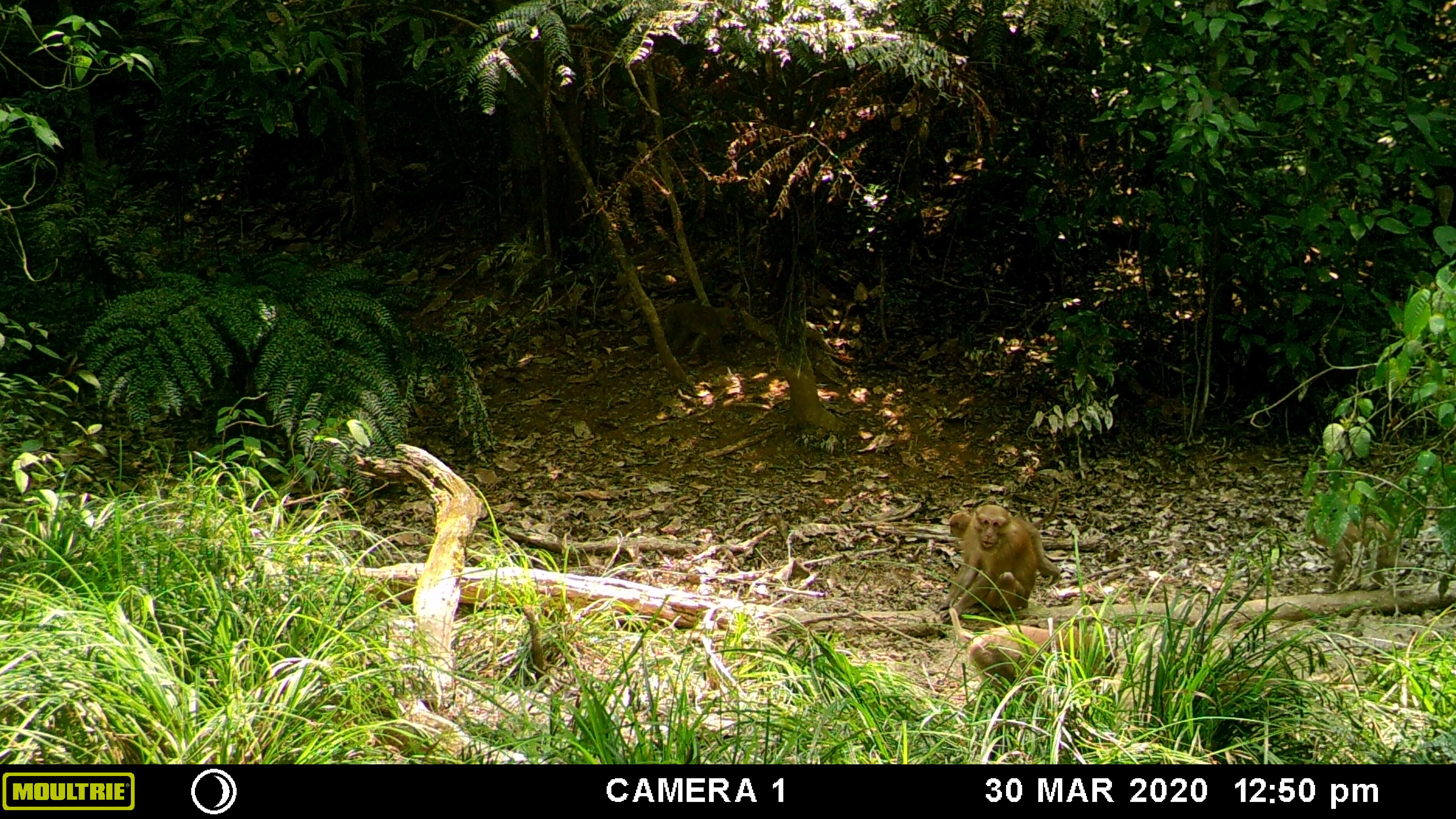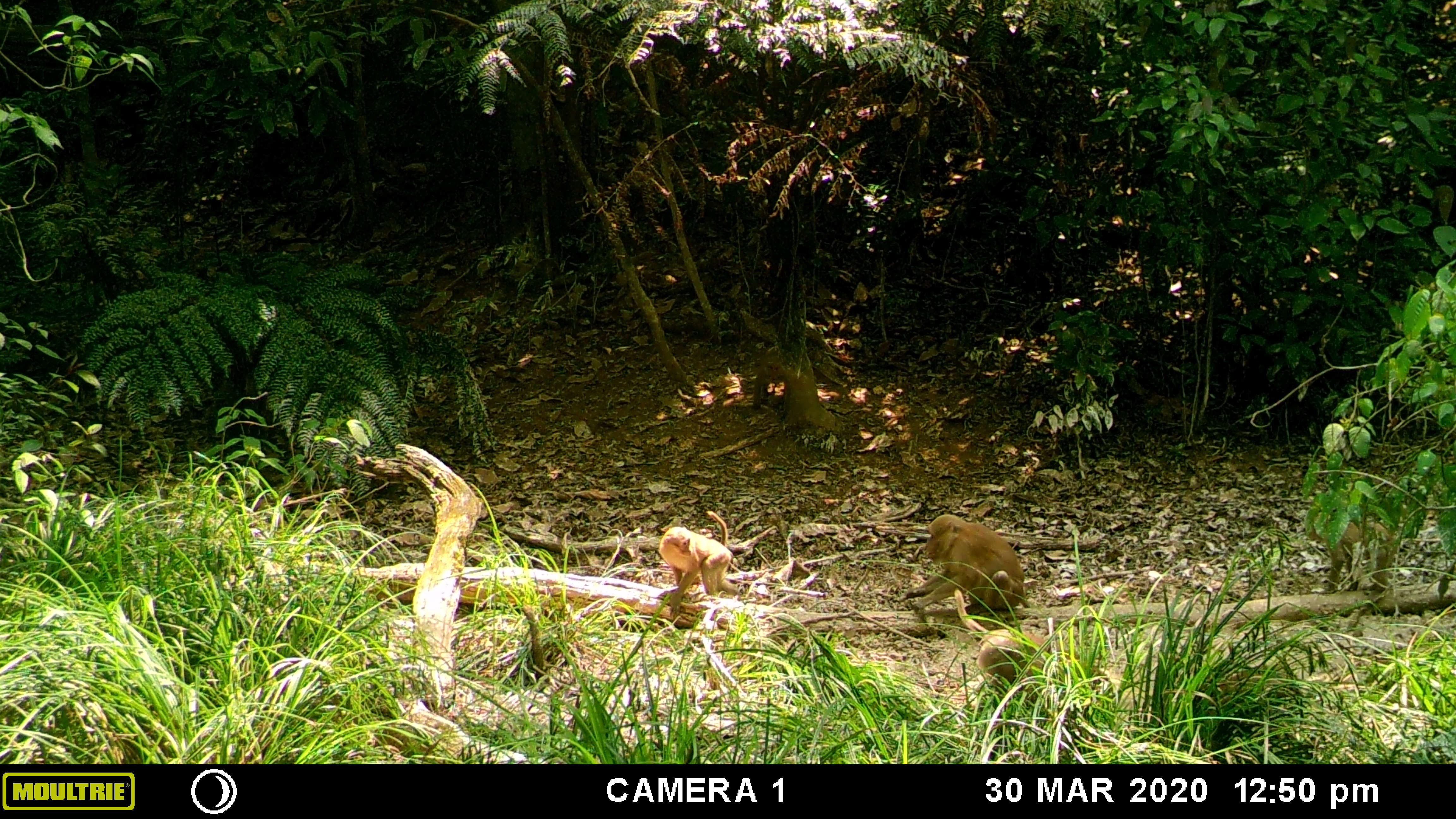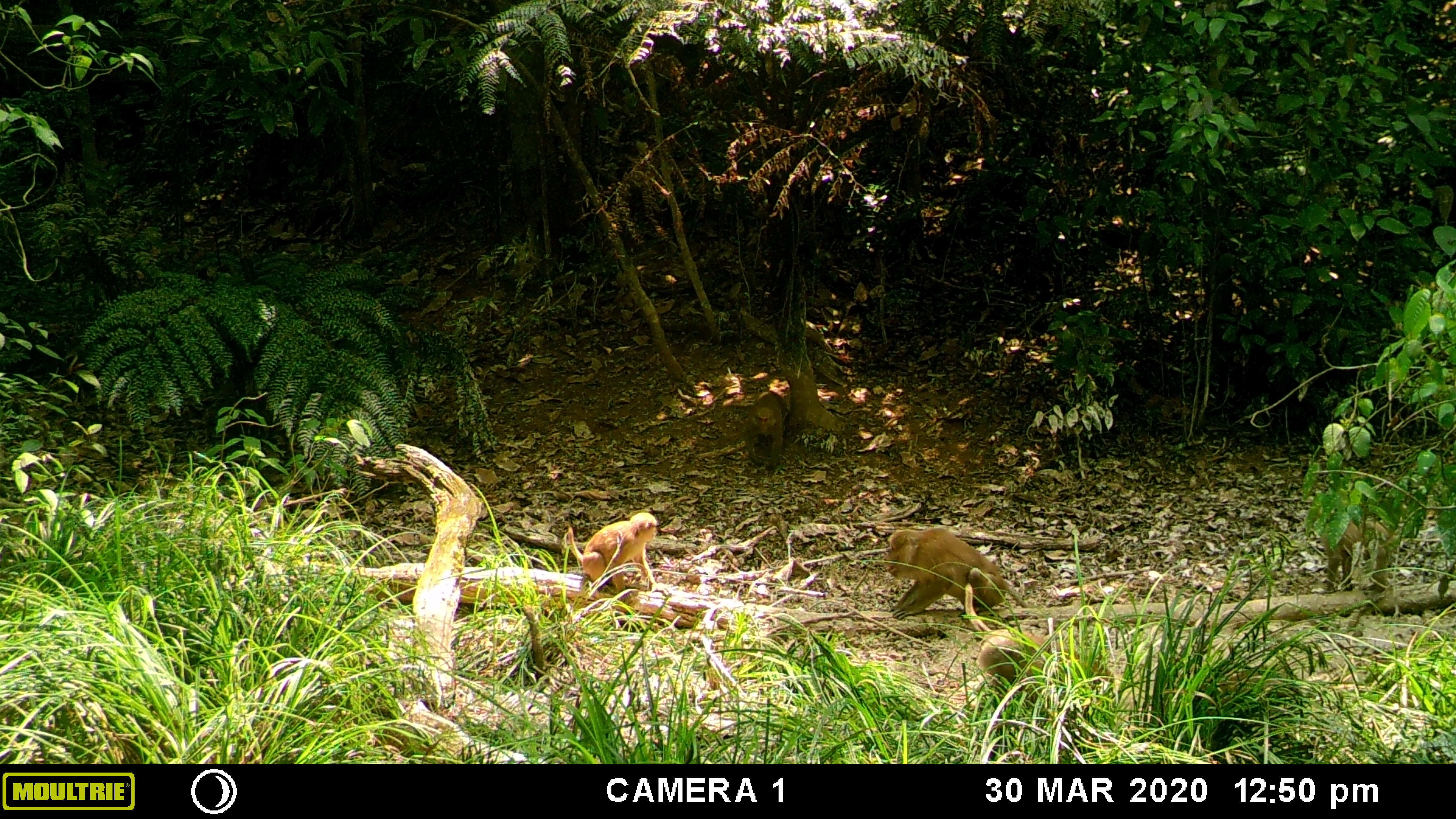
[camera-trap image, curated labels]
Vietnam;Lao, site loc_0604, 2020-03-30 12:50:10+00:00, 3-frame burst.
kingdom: Animalia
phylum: Chordata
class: Mammalia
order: Primates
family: Cercopithecidae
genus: Macaca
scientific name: Macaca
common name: macaques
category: assam or rhesus macaque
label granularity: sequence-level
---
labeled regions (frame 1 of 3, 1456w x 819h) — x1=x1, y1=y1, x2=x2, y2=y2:
assam or rhesus macaque: x1=949, y1=608, x2=1119, y2=703; x1=928, y1=505, x2=1036, y2=623; x1=948, y1=491, x2=1061, y2=586; x1=1310, y1=515, x2=1413, y2=594; x1=664, y1=302, x2=735, y2=364; x1=1216, y1=666, x2=1291, y2=705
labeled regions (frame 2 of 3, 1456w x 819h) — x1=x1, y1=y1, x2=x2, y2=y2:
assam or rhesus macaque: x1=954, y1=589, x2=1115, y2=703; x1=897, y1=514, x2=1031, y2=615; x1=659, y1=526, x2=741, y2=619; x1=1309, y1=513, x2=1398, y2=594; x1=1214, y1=665, x2=1299, y2=708; x1=753, y1=351, x2=784, y2=409; x1=706, y1=511, x2=727, y2=546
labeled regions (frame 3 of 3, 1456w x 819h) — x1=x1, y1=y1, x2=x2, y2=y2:
assam or rhesus macaque: x1=964, y1=583, x2=1115, y2=707; x1=882, y1=527, x2=1029, y2=620; x1=568, y1=512, x2=675, y2=605; x1=1312, y1=520, x2=1397, y2=594; x1=743, y1=391, x2=786, y2=473; x1=1212, y1=665, x2=1289, y2=706